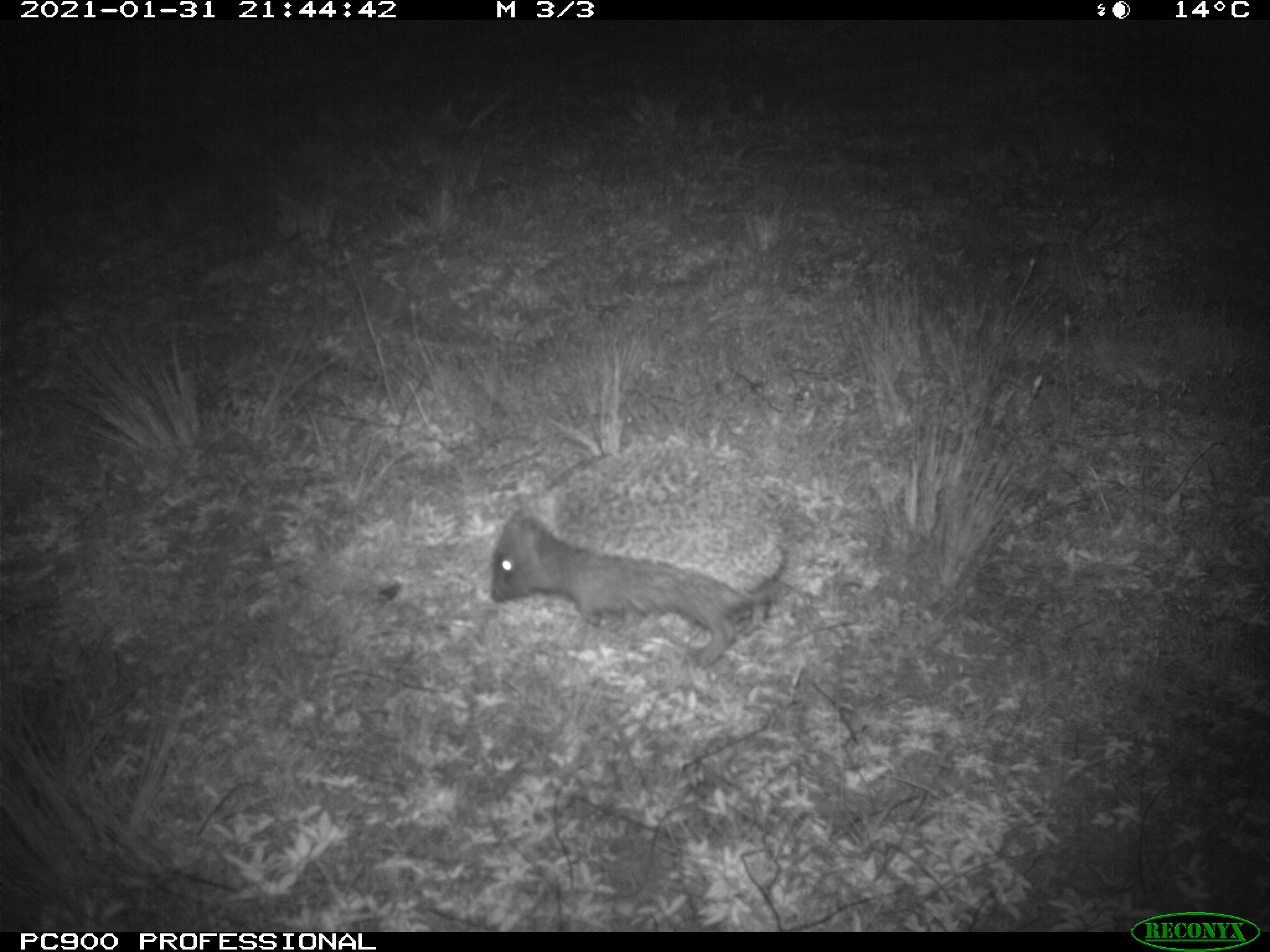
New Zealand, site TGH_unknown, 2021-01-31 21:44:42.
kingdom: Animalia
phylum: Chordata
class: Mammalia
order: Eulipotyphla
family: Erinaceidae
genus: Erinaceus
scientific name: Erinaceus europaeus europaeus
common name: european hedgehog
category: hedgehog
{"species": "hedgehog (european hedgehog) (Erinaceus europaeus europaeus)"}